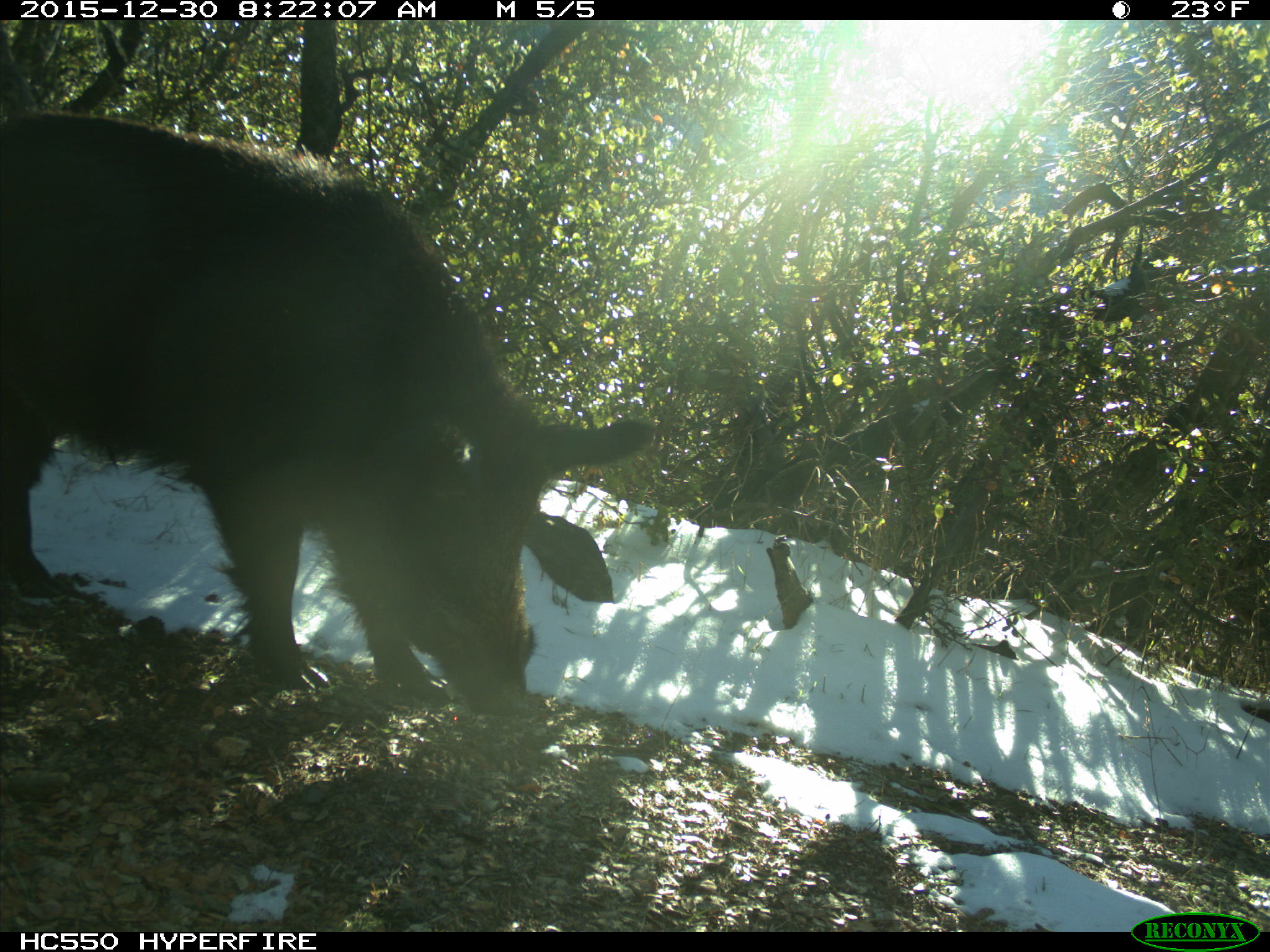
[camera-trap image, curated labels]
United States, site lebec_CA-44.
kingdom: Animalia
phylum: Chordata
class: Mammalia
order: Artiodactyla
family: Suidae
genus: Sus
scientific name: Sus scrofa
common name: wild boar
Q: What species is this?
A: Sus scrofa (wild boar).